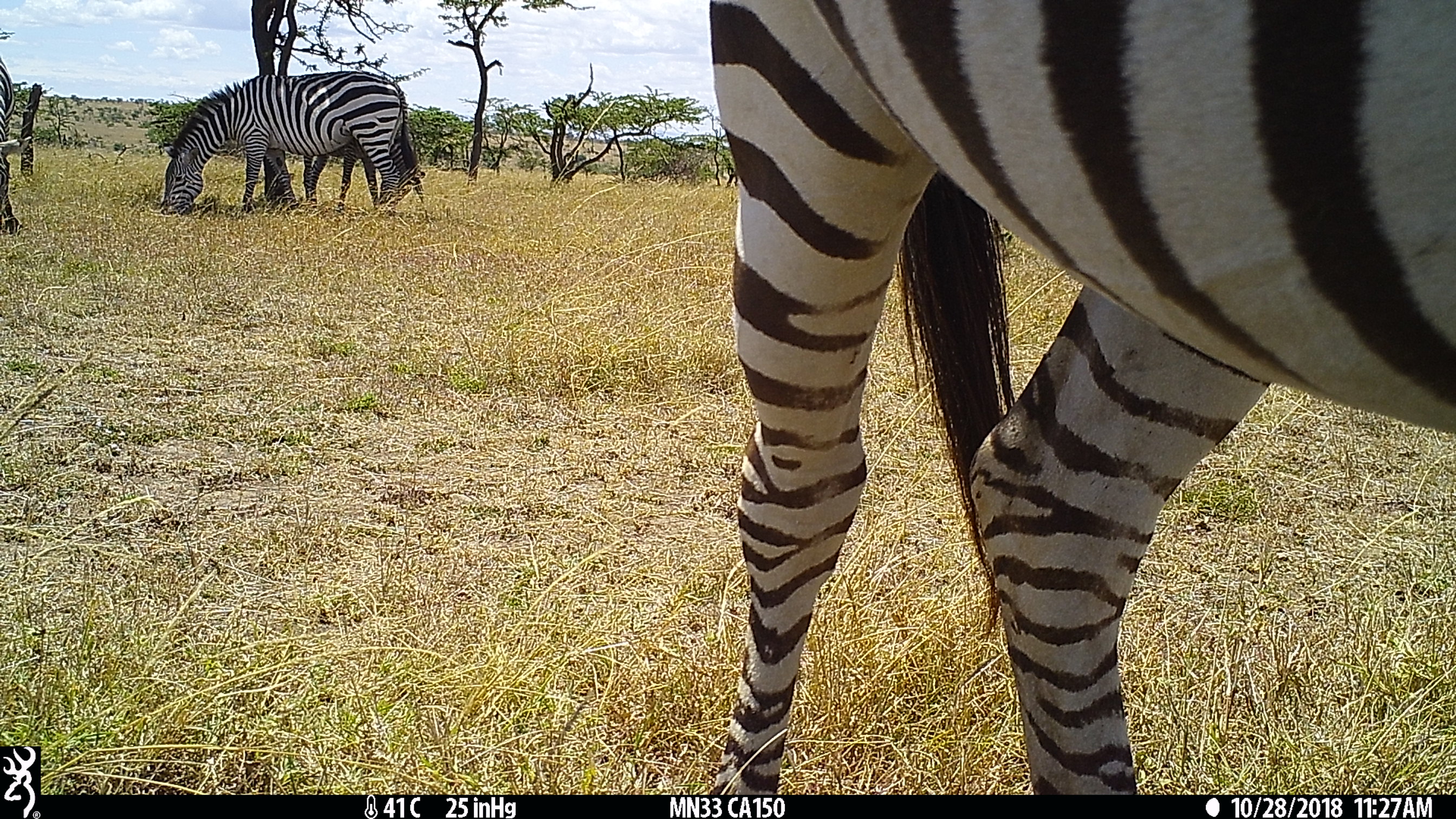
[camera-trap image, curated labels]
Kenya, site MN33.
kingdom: Animalia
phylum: Chordata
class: Mammalia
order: Perissodactyla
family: Equidae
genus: Equus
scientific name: Equus quagga burchellii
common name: burchell's zebra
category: zebra